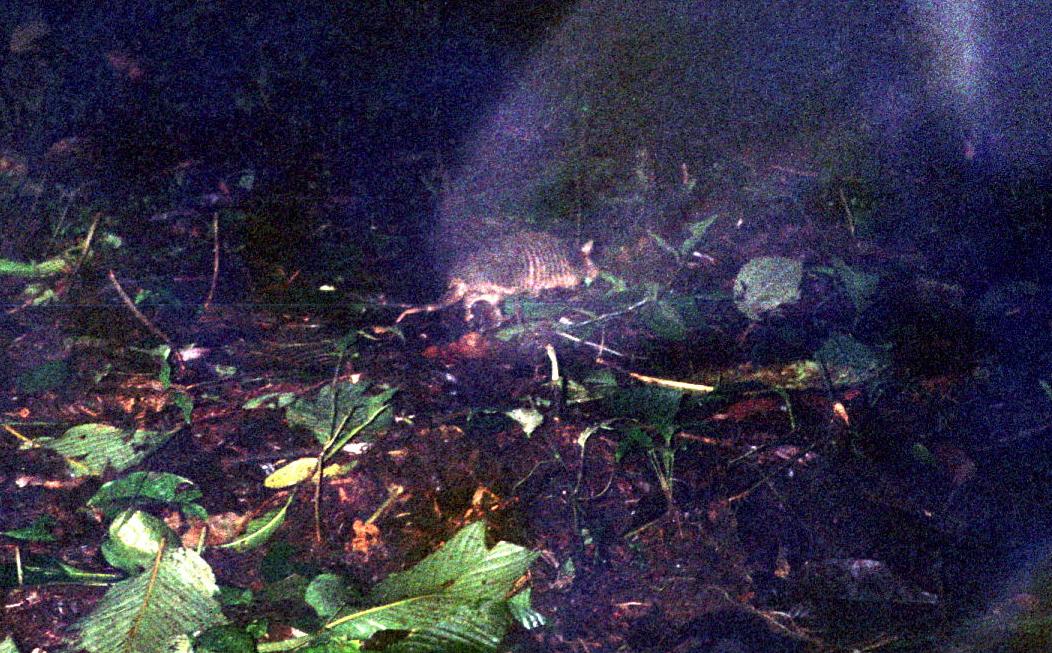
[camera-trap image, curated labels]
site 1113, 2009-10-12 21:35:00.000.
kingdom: Animalia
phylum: Chordata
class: Mammalia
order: Cingulata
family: Chlamyphoridae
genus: Cabassous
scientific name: Cabassous unicinctus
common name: southern naked-tailed armadillo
Cabassous unicinctus (southern naked-tailed armadillo).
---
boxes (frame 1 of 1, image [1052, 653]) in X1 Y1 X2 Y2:
cabassous unicinctus: 394 232 599 325